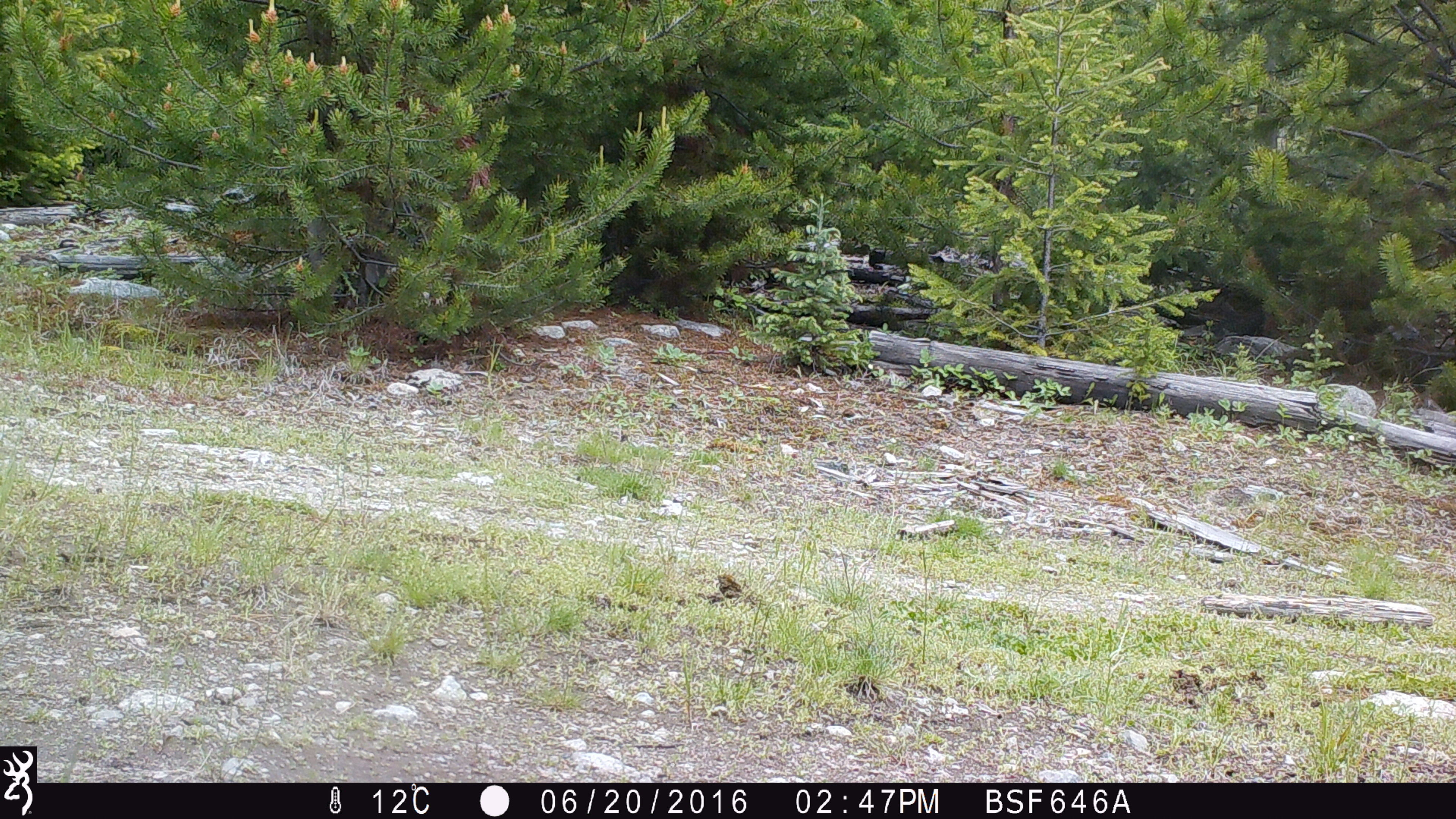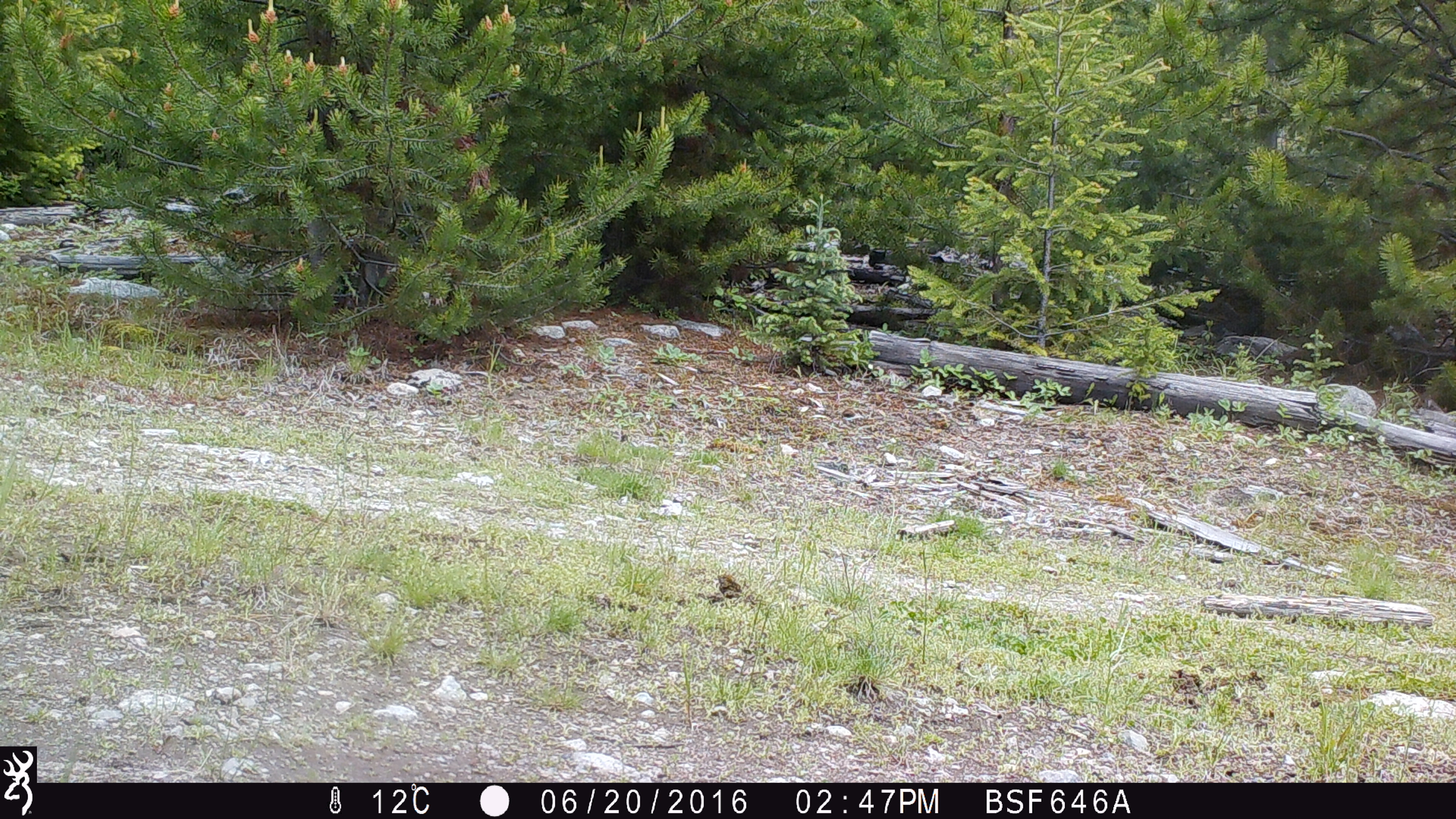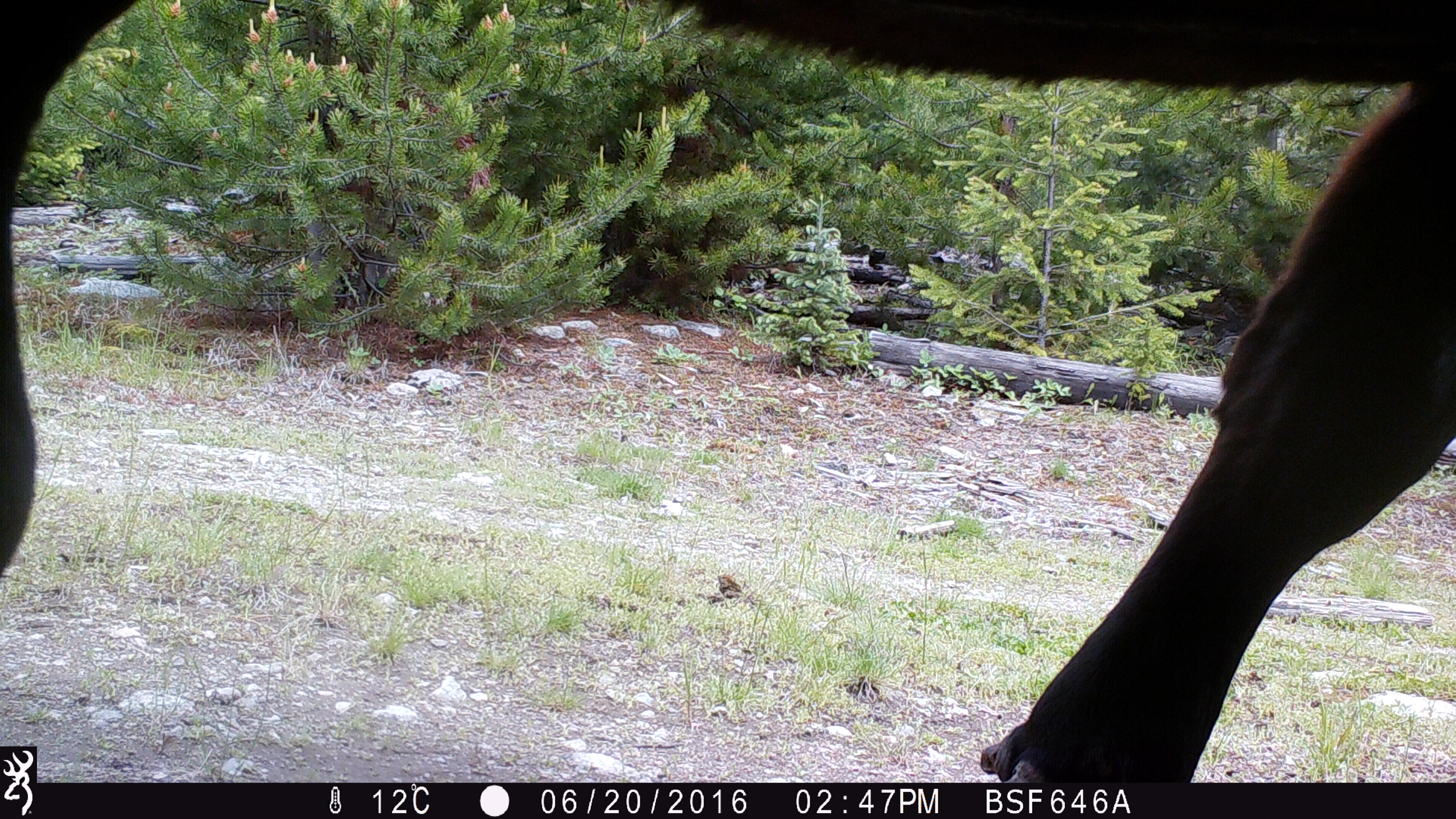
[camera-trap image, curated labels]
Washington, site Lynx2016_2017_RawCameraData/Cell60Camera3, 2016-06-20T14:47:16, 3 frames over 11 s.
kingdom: Animalia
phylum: Chordata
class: Mammalia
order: Artiodactyla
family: Bovidae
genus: Bos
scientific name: Bos taurus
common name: domestic cattle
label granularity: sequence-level